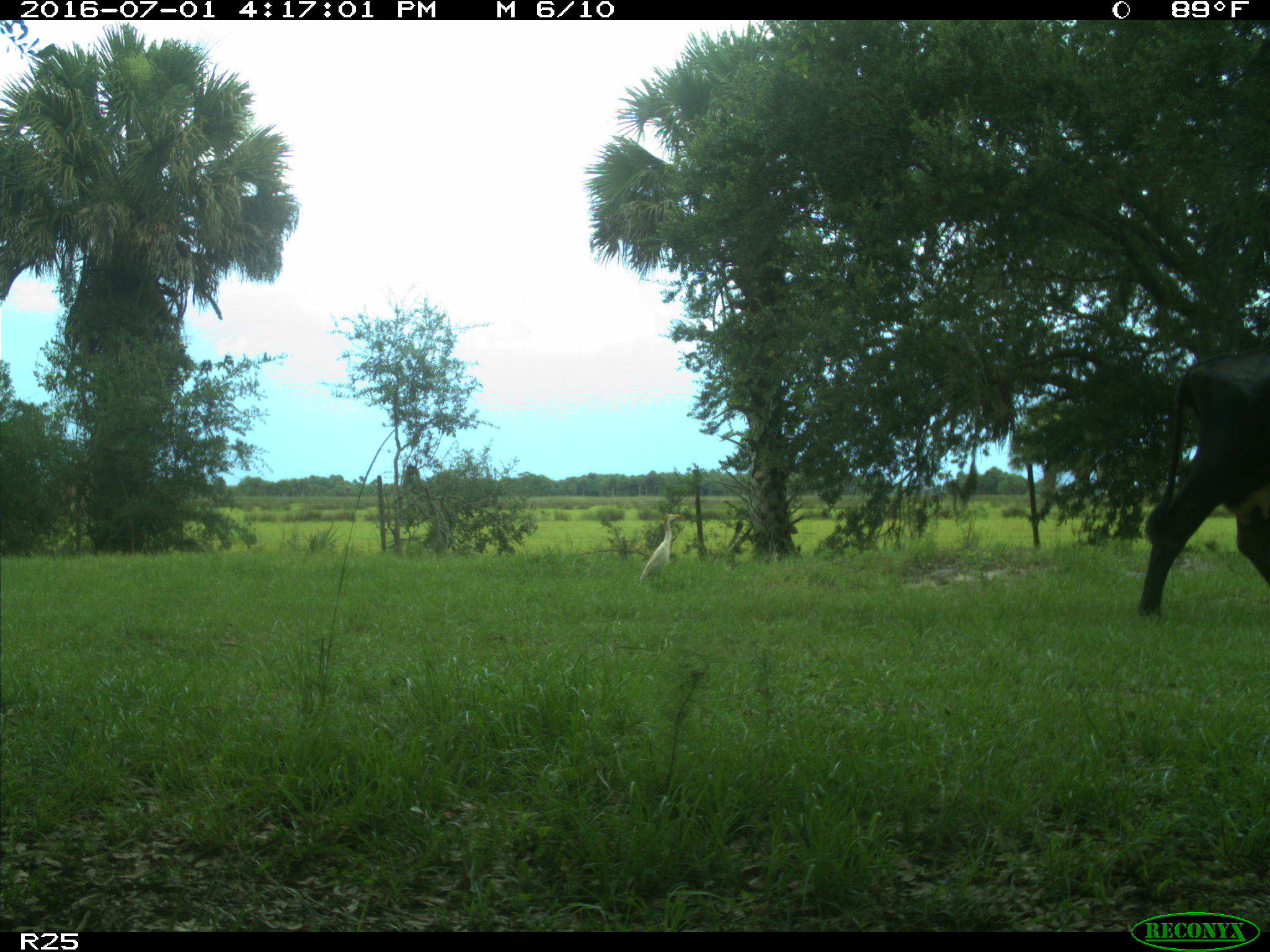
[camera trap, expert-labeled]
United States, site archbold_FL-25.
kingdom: Animalia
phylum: Chordata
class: Mammalia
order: Artiodactyla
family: Bovidae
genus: Bos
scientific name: Bos taurus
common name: domestic cow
Bos taurus (domestic cow).